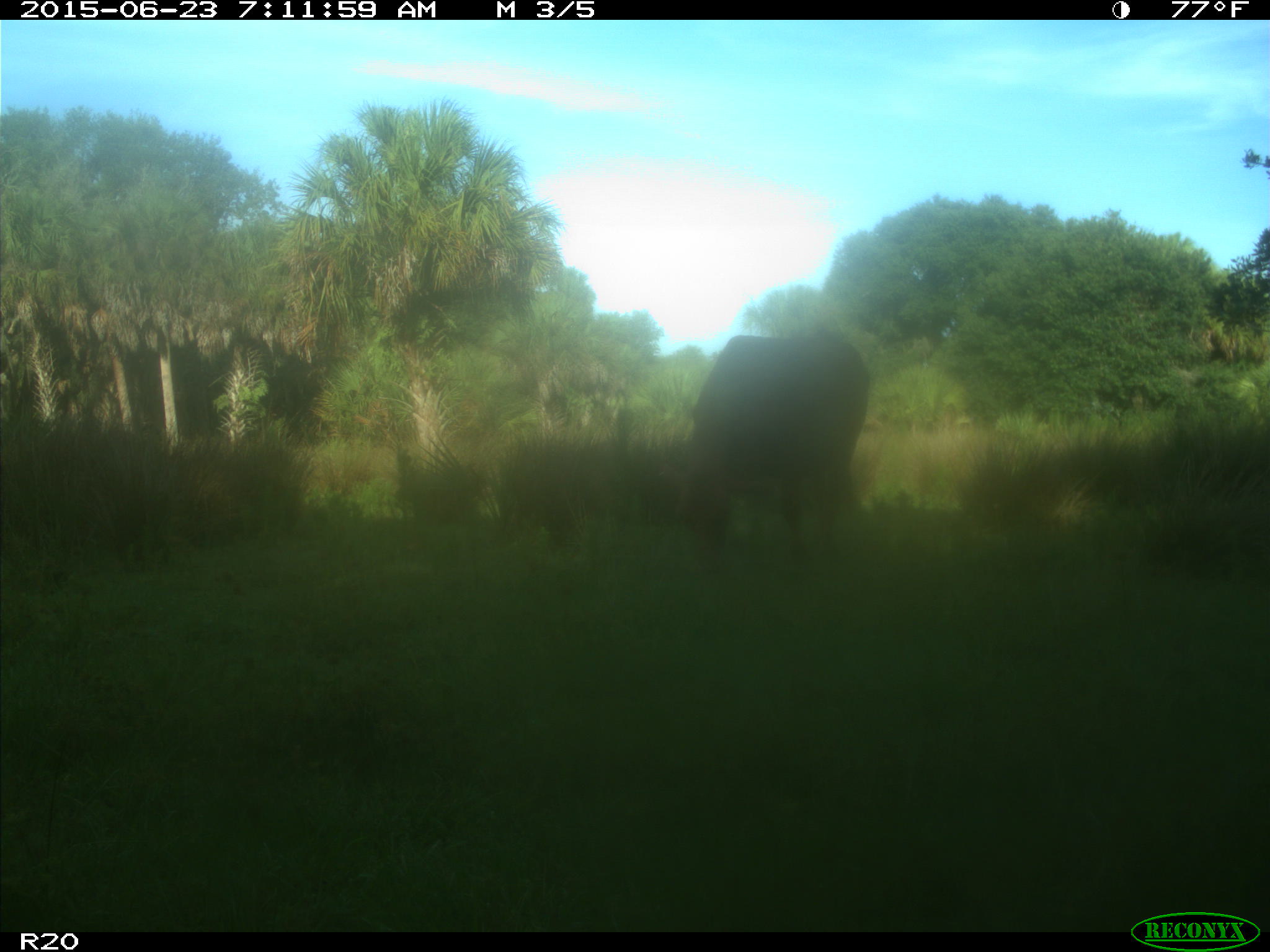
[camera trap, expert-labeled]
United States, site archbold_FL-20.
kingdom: Animalia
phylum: Chordata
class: Mammalia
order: Artiodactyla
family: Bovidae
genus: Bos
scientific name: Bos taurus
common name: domestic cow